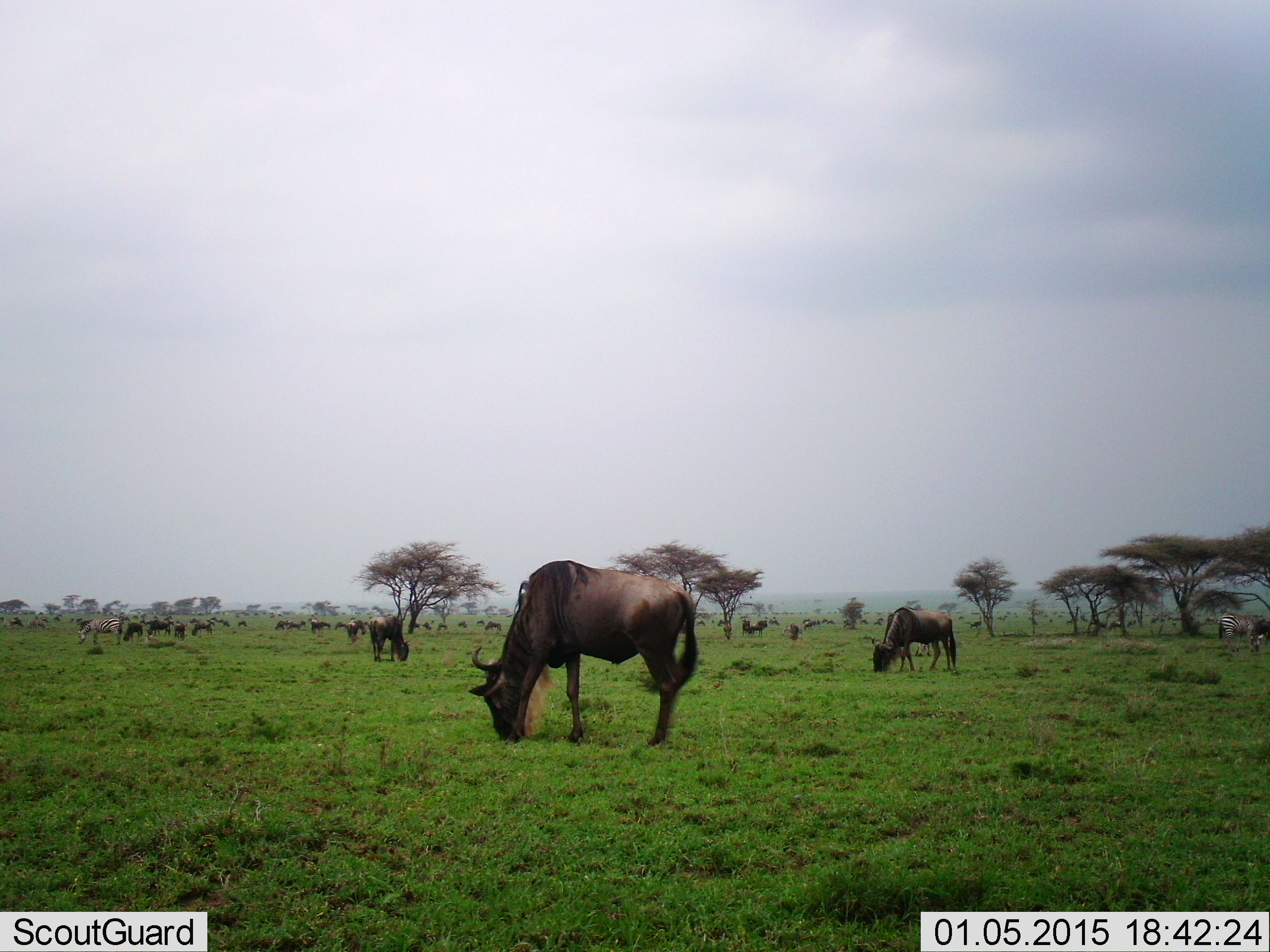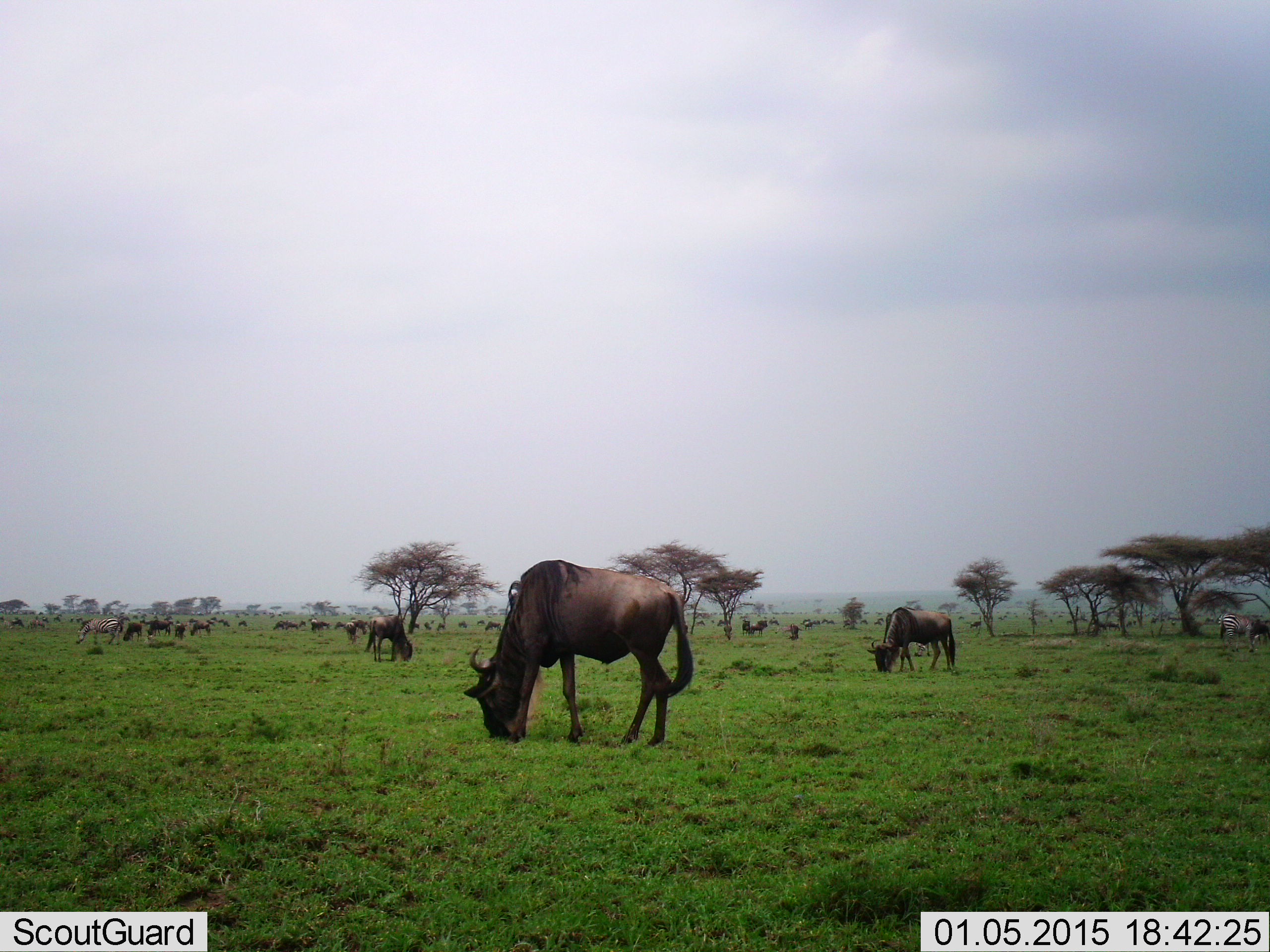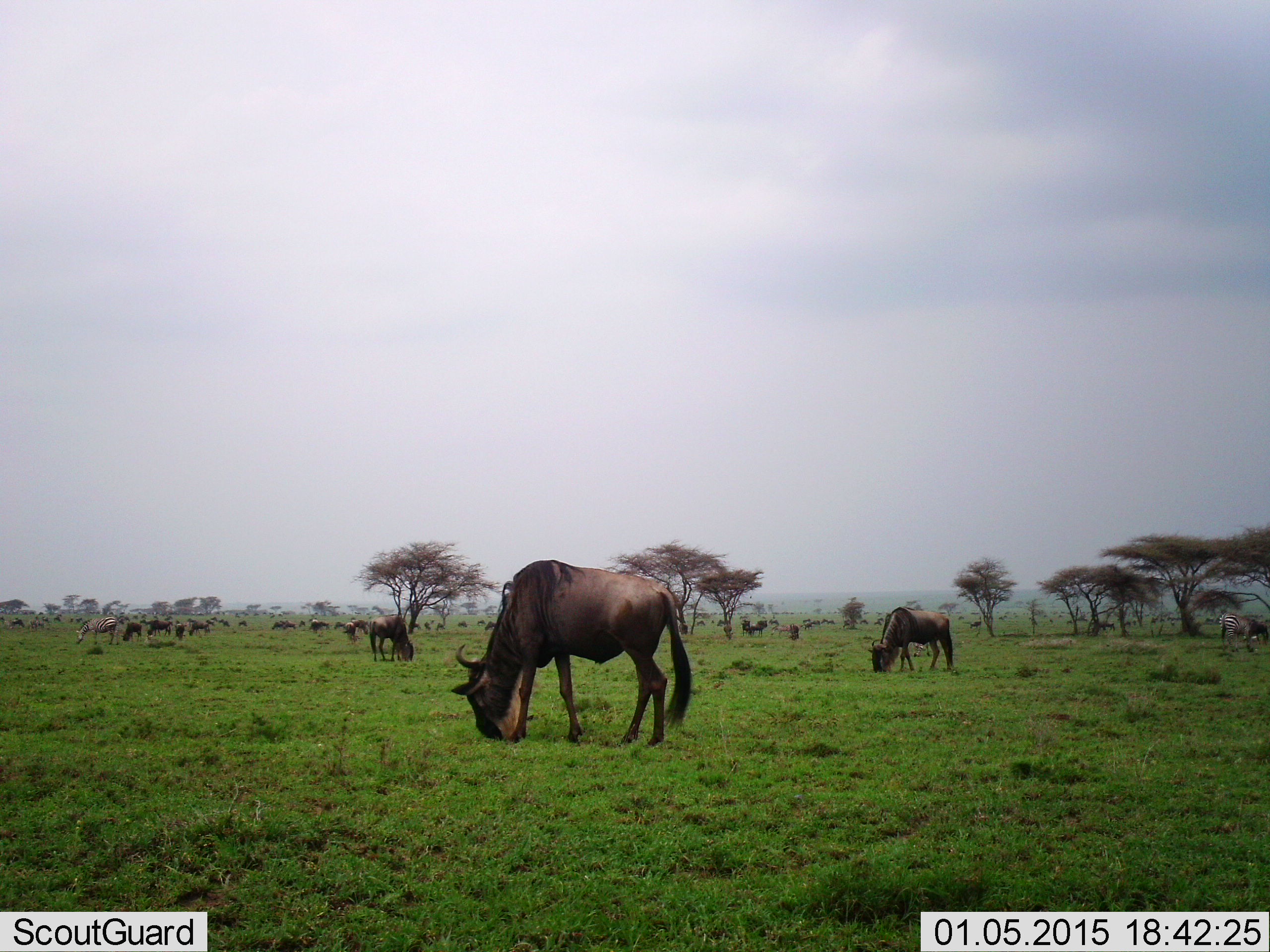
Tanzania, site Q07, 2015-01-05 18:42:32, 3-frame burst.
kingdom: Animalia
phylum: Chordata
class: Mammalia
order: Artiodactyla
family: Bovidae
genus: Connochaetes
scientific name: Connochaetes taurinus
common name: blue wildebeest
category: wildebeest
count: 11-50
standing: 19%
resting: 0%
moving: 0%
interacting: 6%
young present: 6%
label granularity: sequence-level